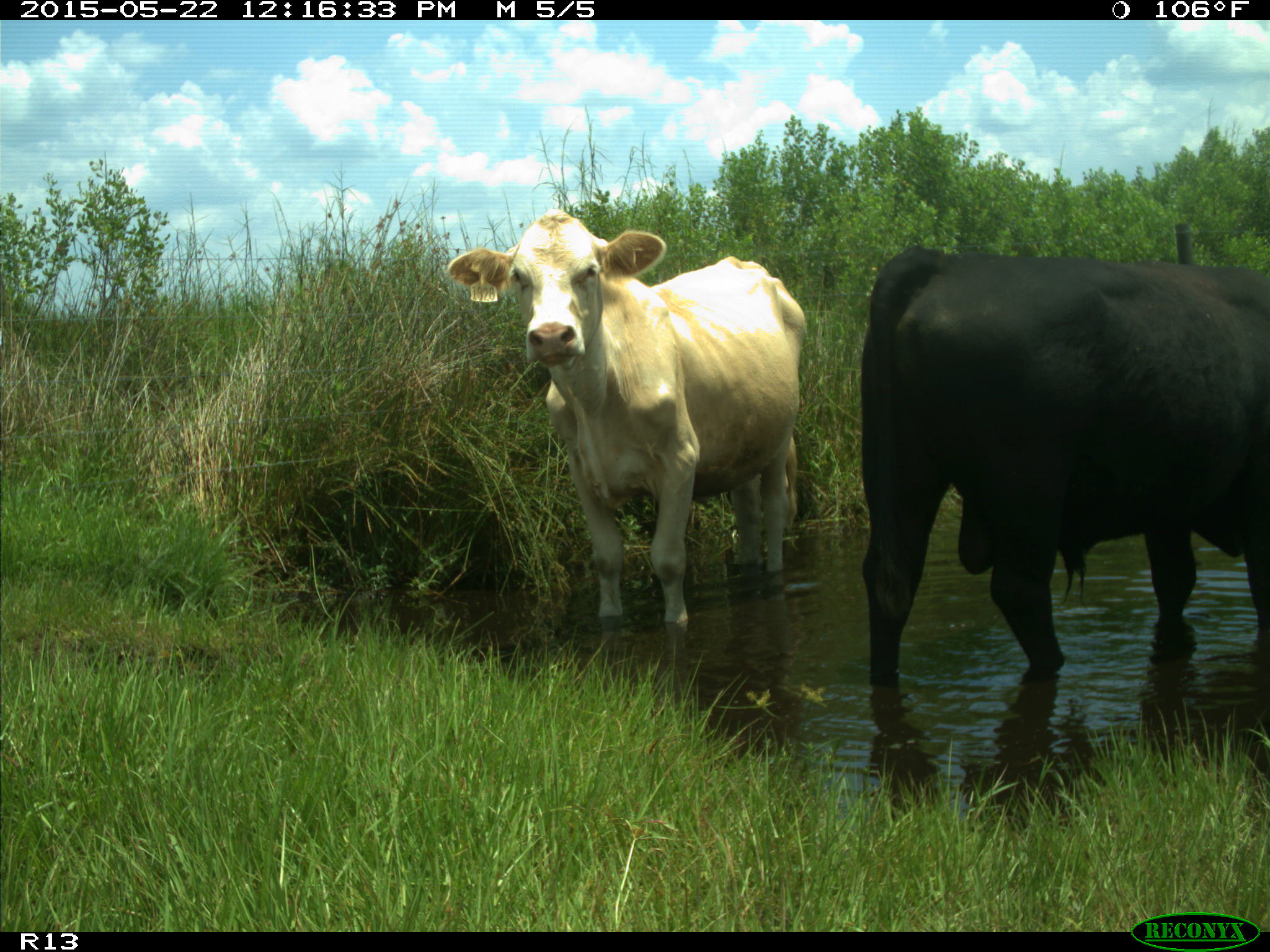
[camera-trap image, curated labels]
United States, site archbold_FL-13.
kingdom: Animalia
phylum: Chordata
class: Mammalia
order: Artiodactyla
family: Bovidae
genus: Bos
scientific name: Bos taurus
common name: domestic cow